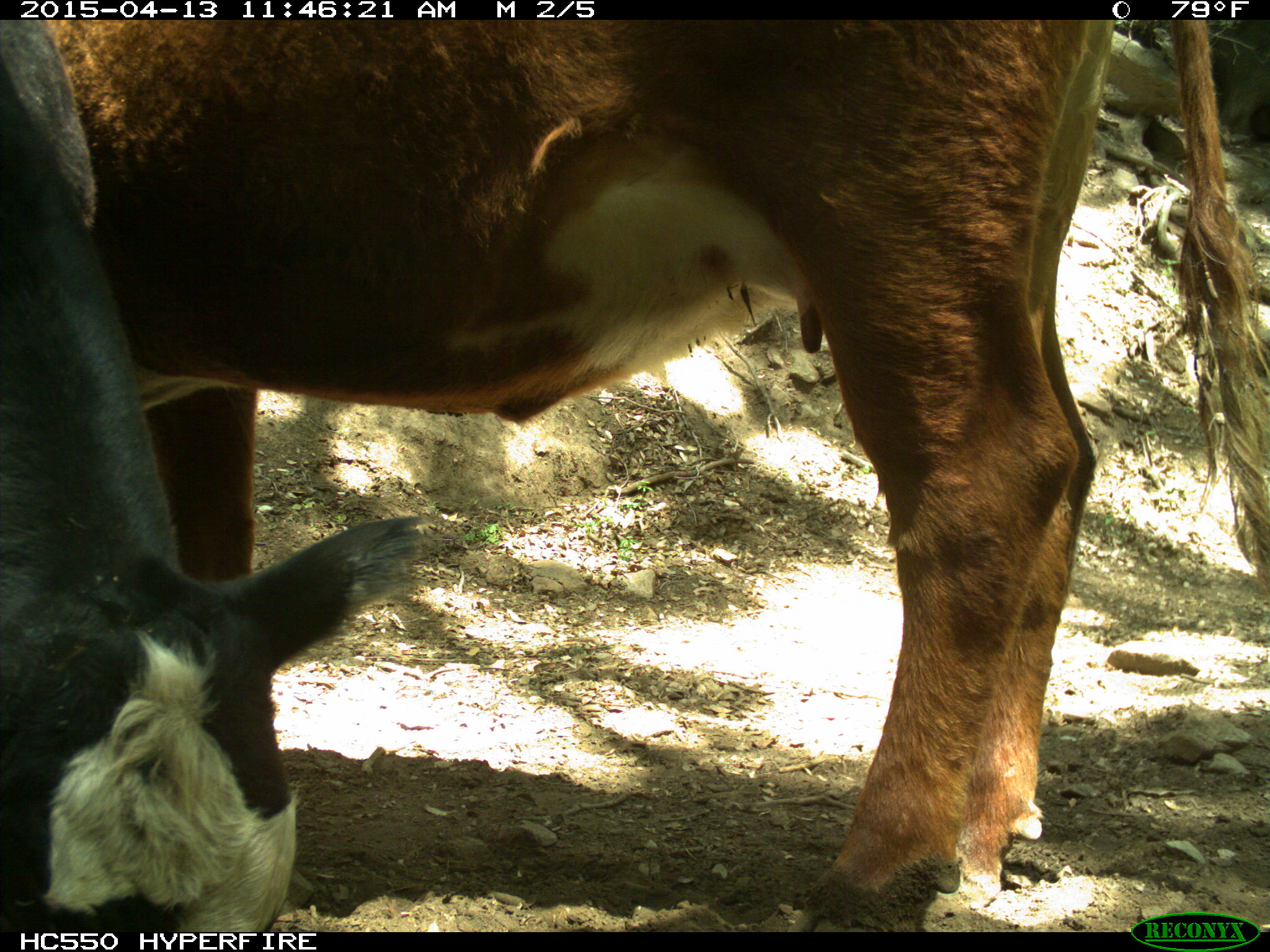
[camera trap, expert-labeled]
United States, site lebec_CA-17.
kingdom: Animalia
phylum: Chordata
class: Mammalia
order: Artiodactyla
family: Bovidae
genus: Bos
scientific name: Bos taurus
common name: domestic cow